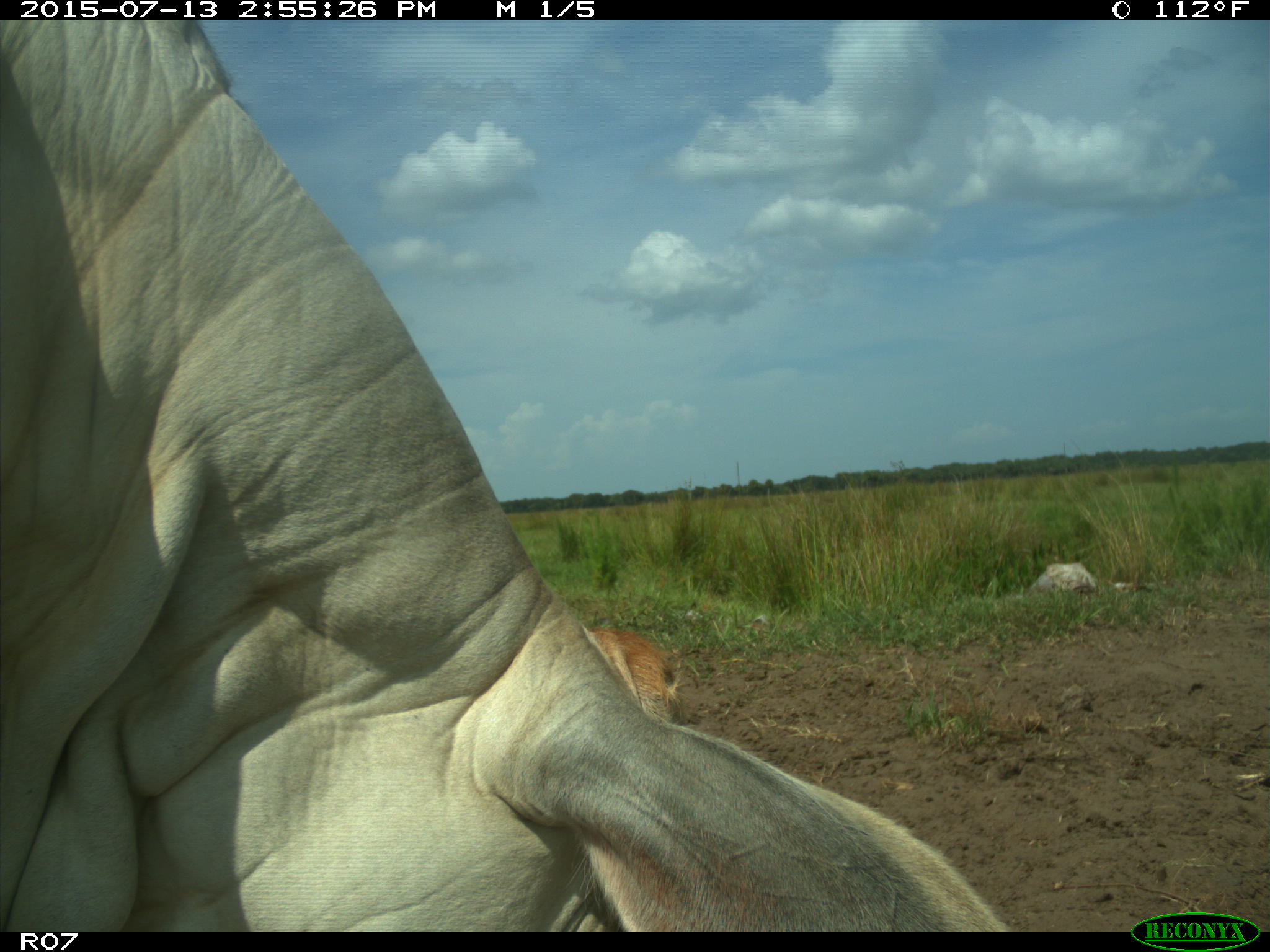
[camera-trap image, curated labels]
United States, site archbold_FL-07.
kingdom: Animalia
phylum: Chordata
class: Mammalia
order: Artiodactyla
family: Bovidae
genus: Bos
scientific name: Bos taurus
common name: domestic cow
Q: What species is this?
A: Bos taurus (domestic cow).